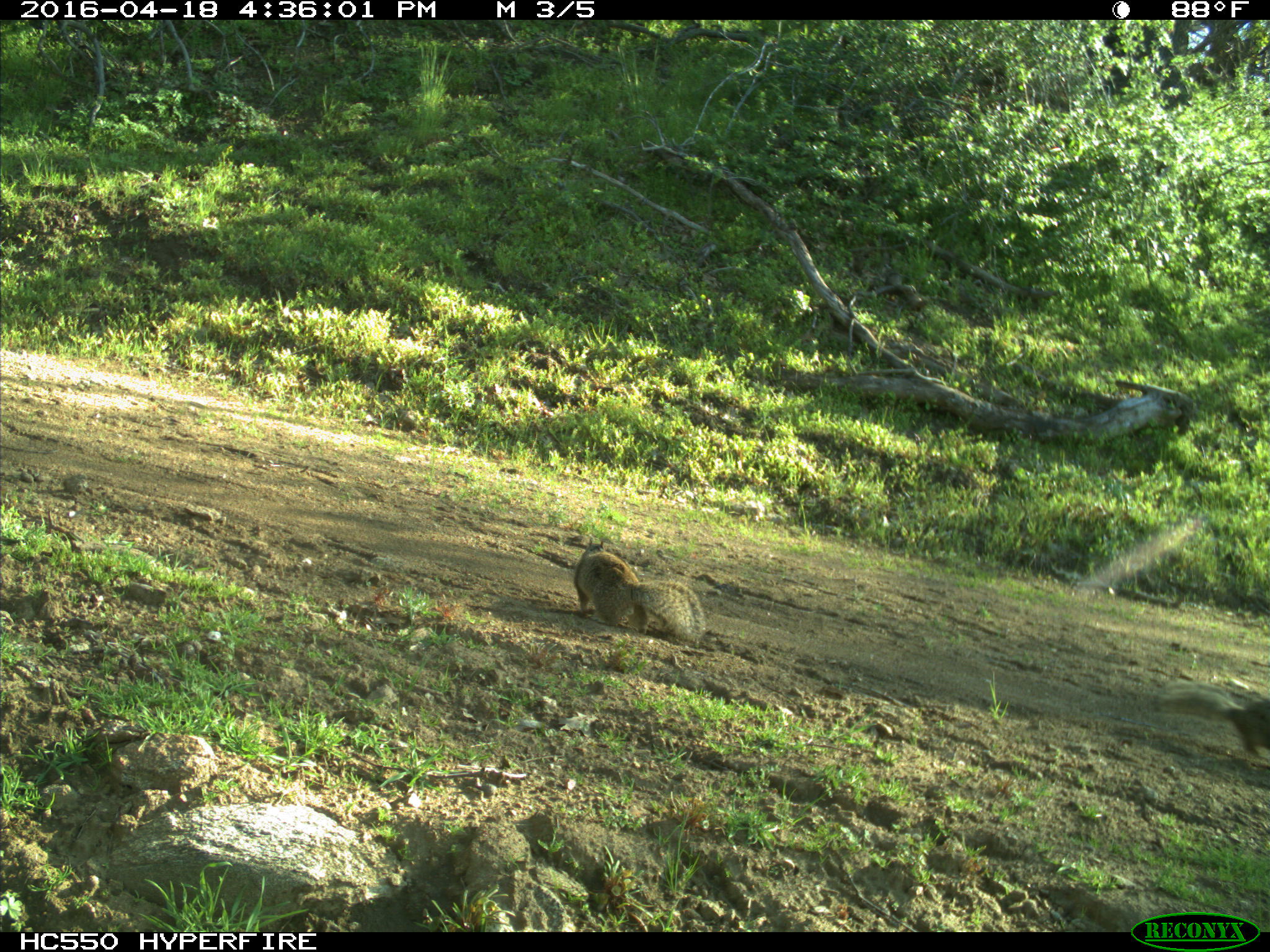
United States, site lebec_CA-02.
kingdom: Animalia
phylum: Chordata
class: Mammalia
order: Rodentia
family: Sciuridae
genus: Otospermophilus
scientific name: Otospermophilus beecheyi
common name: california ground squirrel